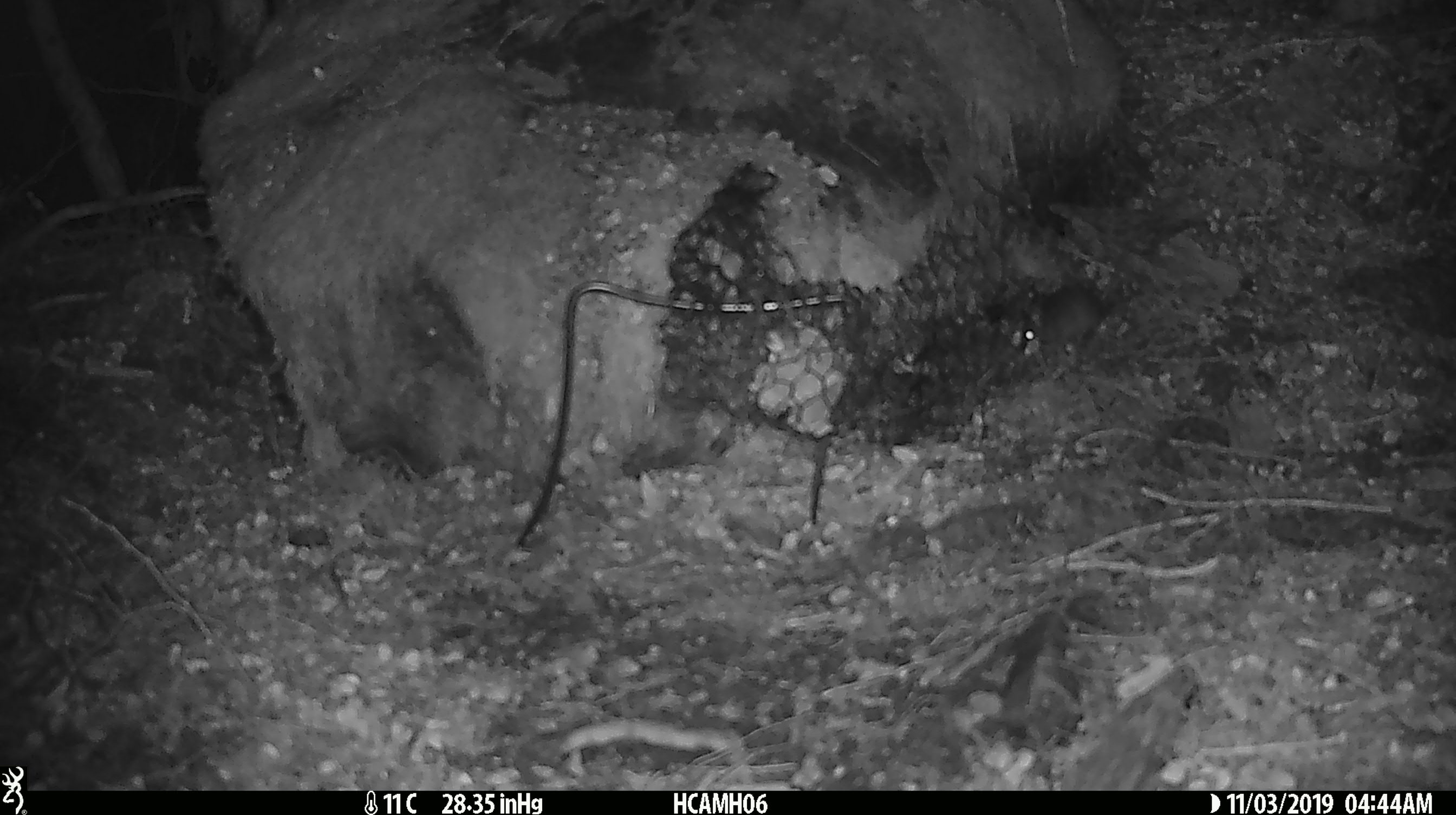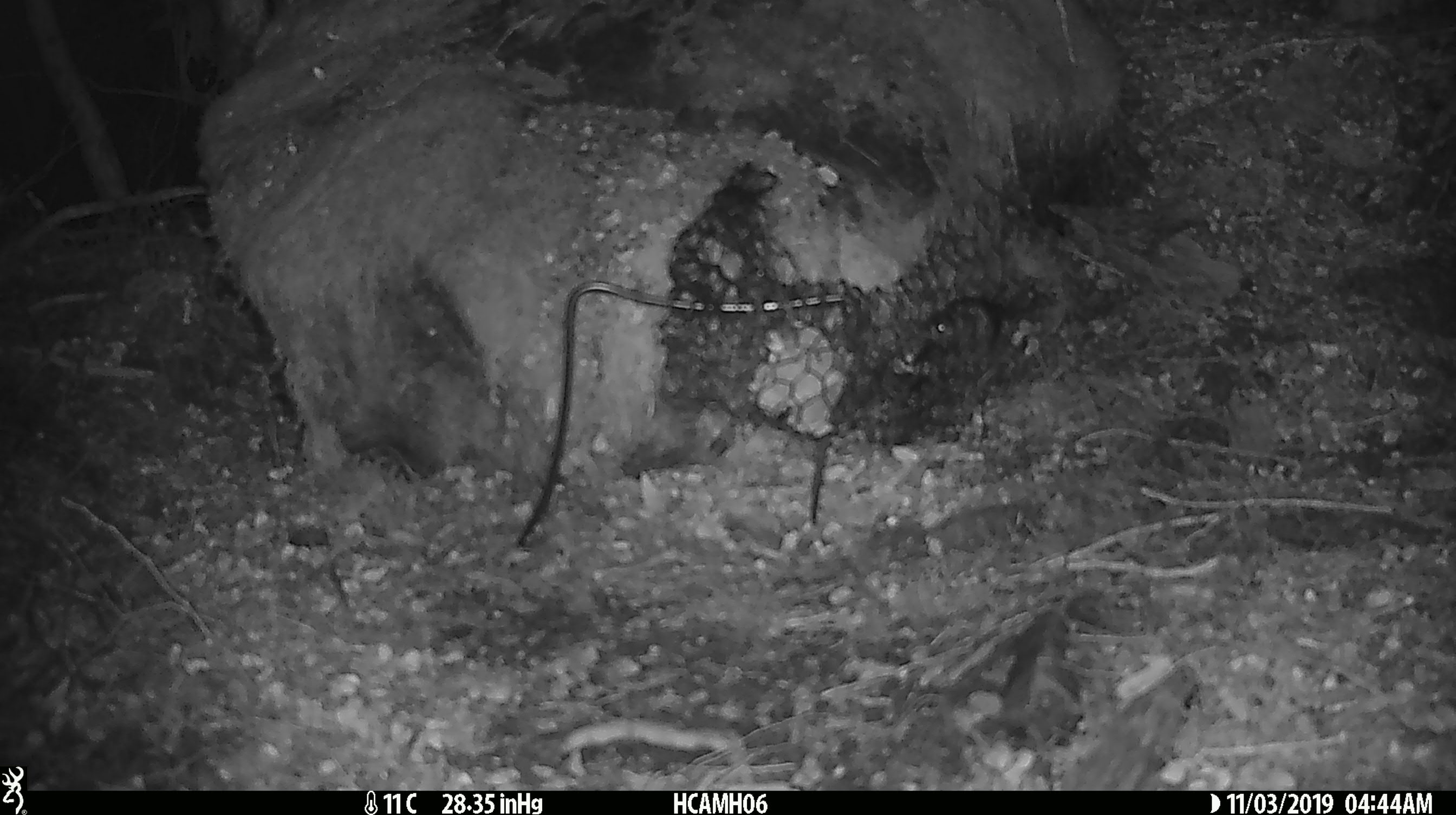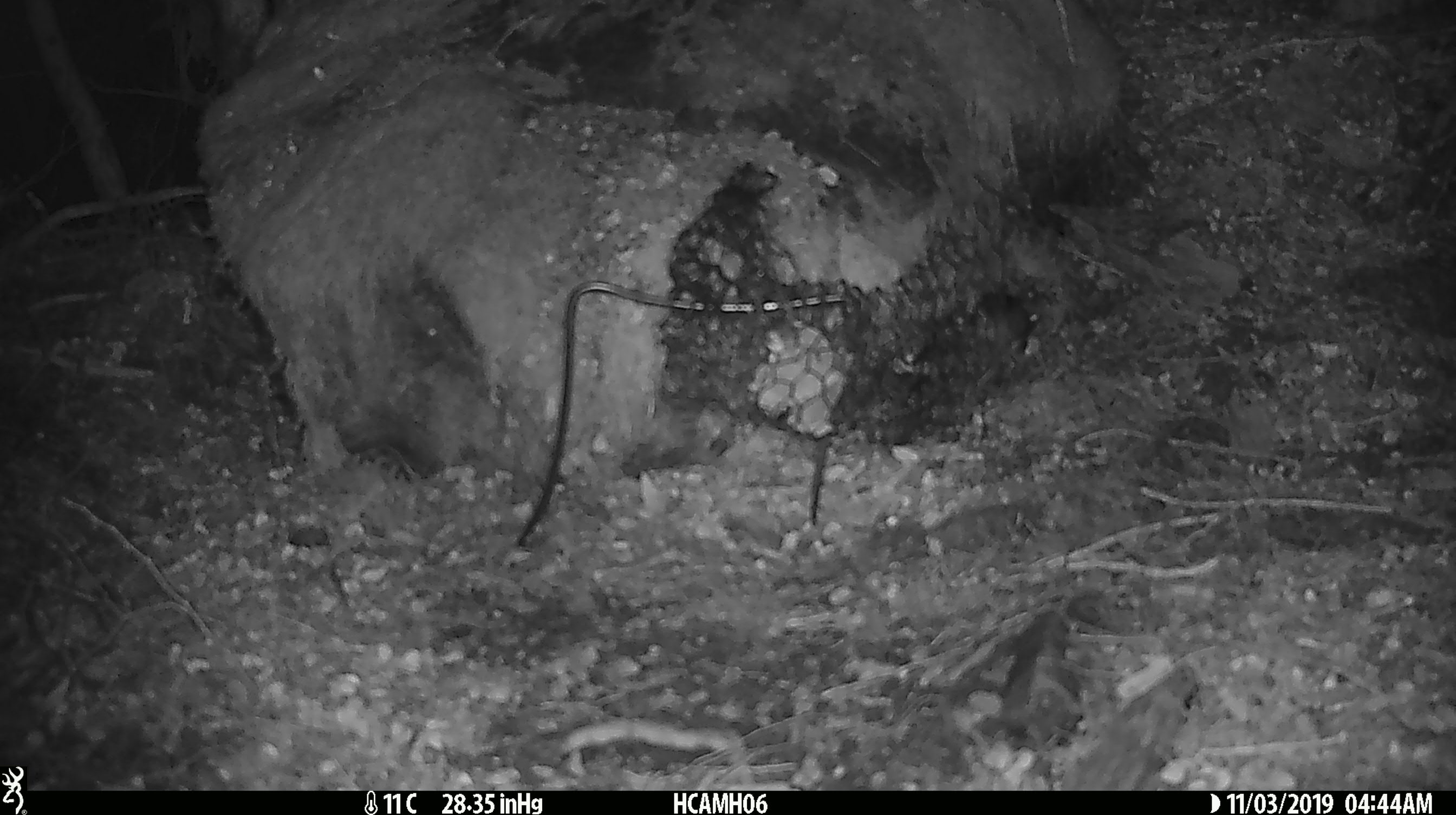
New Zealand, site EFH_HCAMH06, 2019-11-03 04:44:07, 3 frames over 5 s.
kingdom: Animalia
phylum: Chordata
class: Mammalia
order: Rodentia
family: Muridae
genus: Mus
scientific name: Mus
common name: mouse